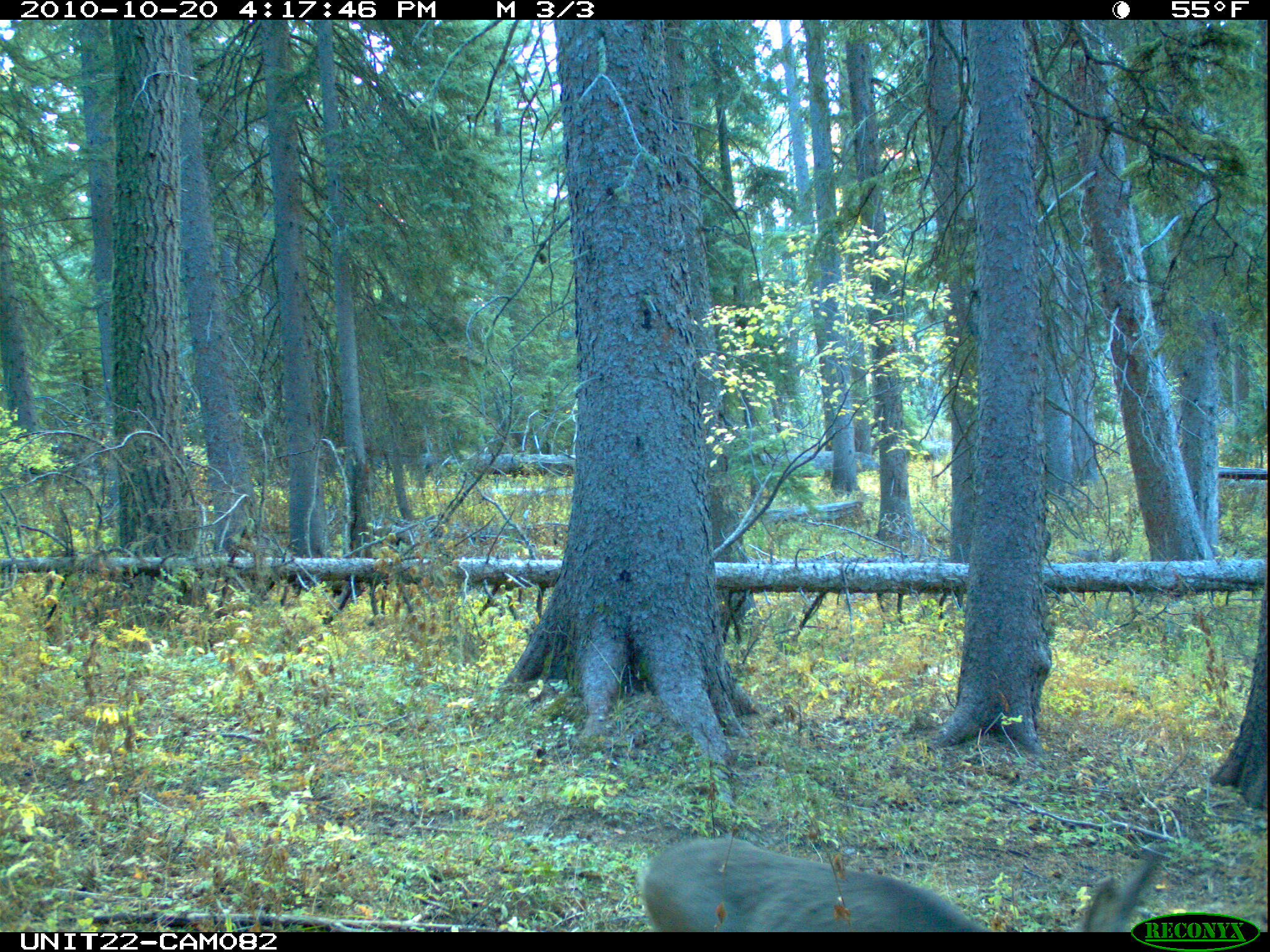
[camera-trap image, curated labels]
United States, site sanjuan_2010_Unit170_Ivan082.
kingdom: Animalia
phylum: Chordata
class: Mammalia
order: Artiodactyla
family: Cervidae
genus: Odocoileus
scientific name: Odocoileus hemionus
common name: mule deer